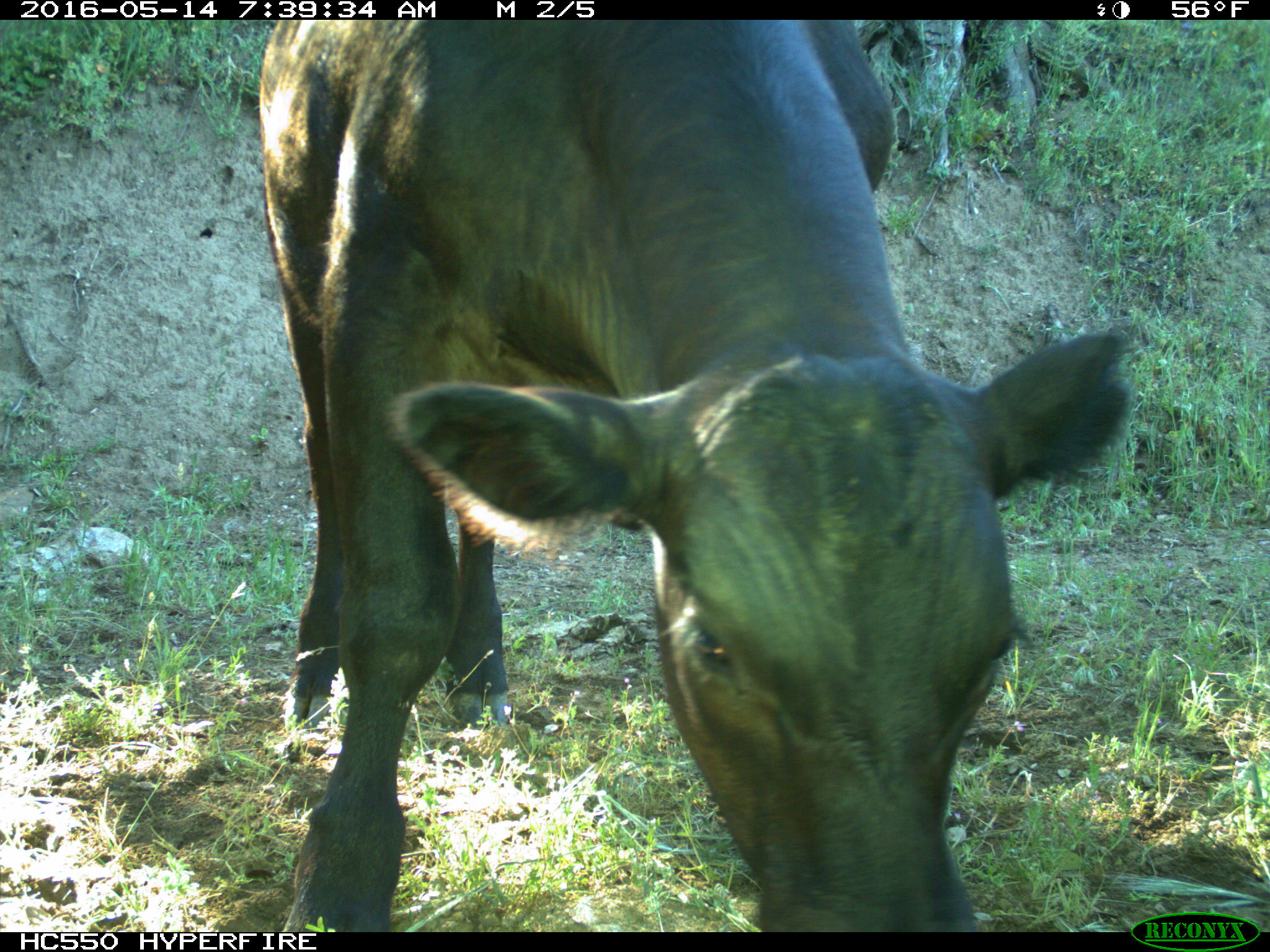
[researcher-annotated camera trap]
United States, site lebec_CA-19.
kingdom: Animalia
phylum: Chordata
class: Mammalia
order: Artiodactyla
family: Bovidae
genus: Bos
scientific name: Bos taurus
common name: domestic cow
Bos taurus (domestic cow).